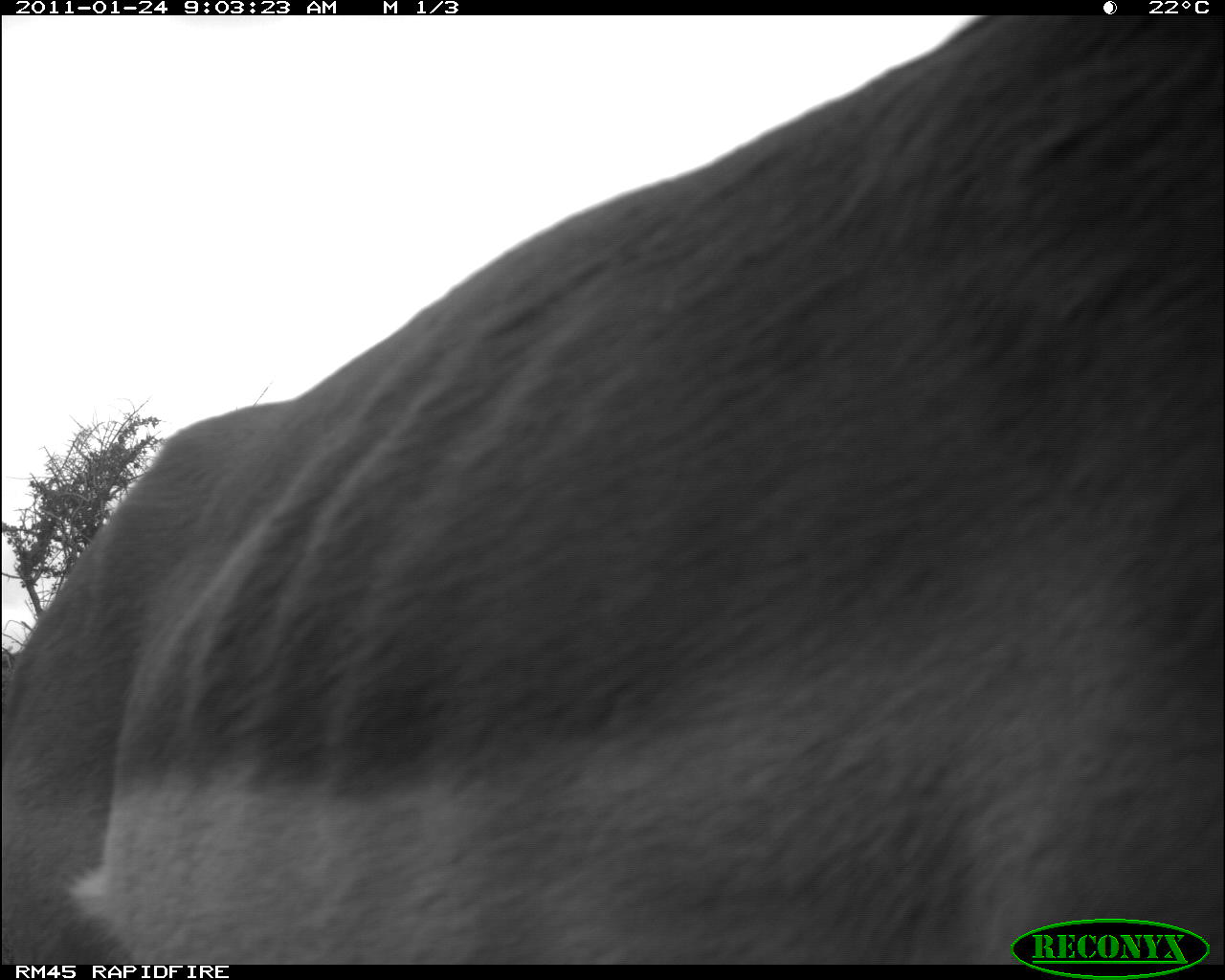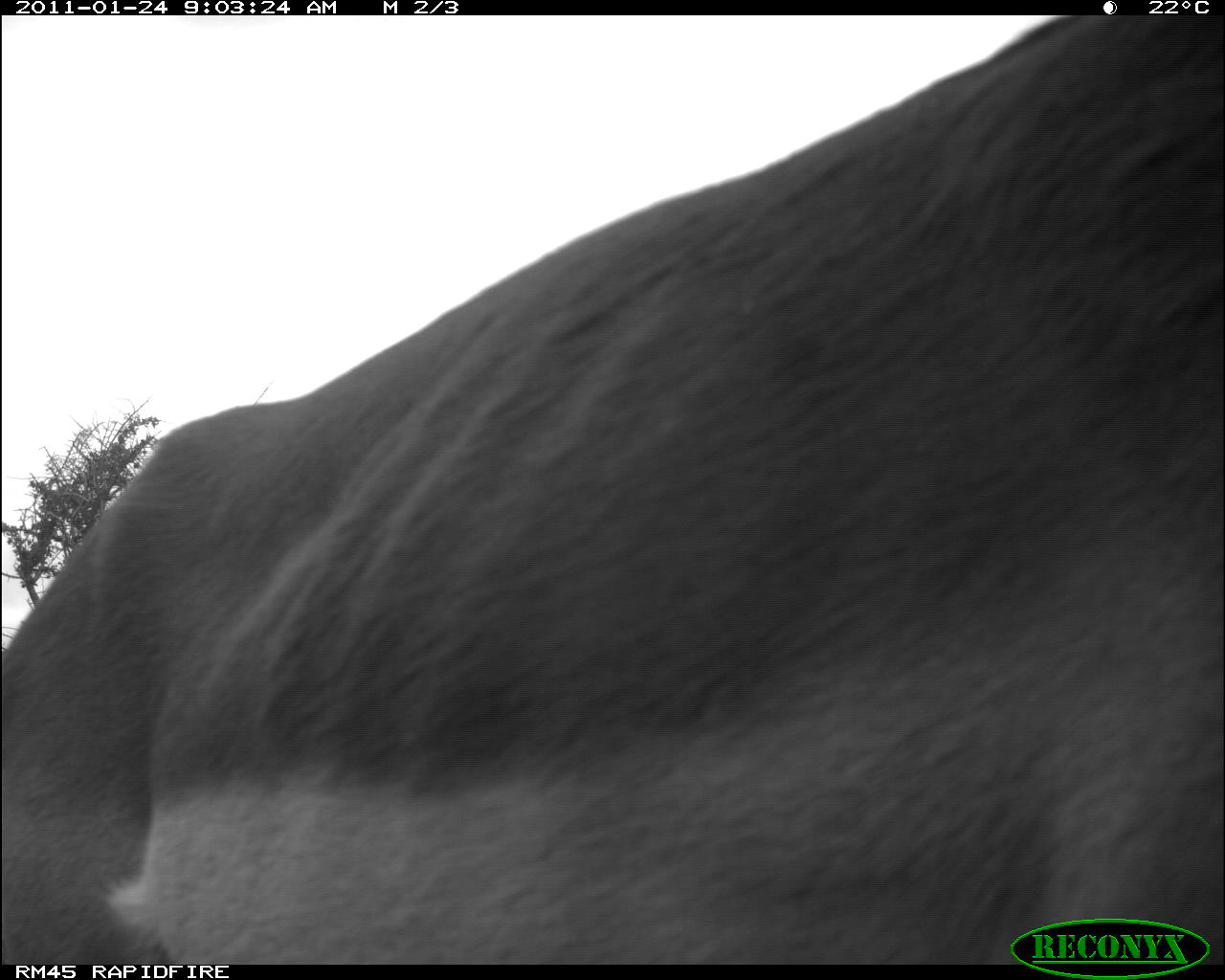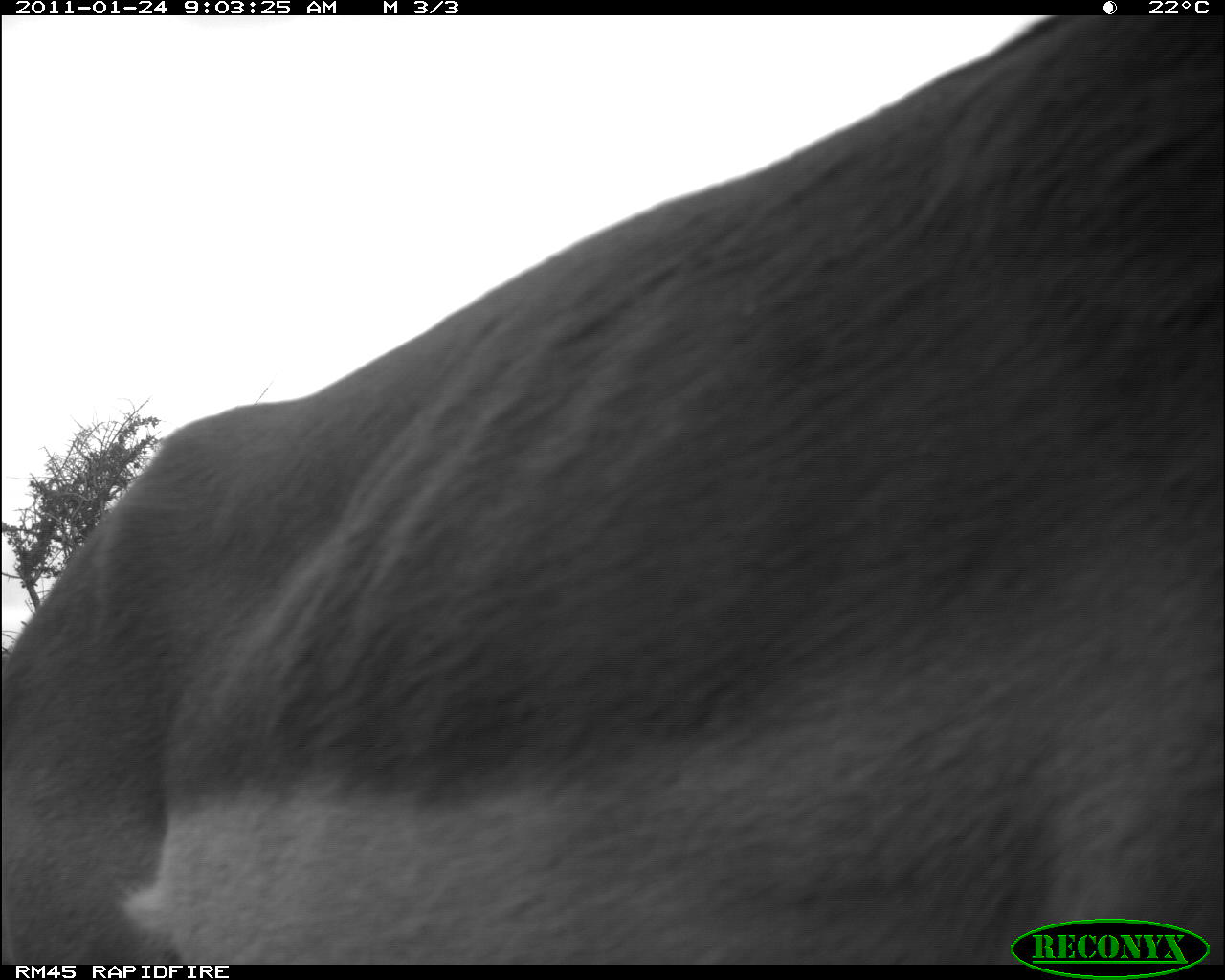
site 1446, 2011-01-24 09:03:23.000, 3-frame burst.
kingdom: Animalia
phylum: Chordata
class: Mammalia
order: Artiodactyla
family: Bovidae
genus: Aepyceros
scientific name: Aepyceros melampus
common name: impala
Aepyceros melampus (impala), count 1.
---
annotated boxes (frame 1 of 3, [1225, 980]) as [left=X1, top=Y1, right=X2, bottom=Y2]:
aepyceros melampus: [left=1, top=15, right=1225, bottom=961]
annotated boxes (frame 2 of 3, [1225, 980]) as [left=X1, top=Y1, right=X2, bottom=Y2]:
aepyceros melampus: [left=0, top=15, right=1225, bottom=966]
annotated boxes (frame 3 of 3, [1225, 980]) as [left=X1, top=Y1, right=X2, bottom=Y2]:
aepyceros melampus: [left=2, top=13, right=1225, bottom=965]